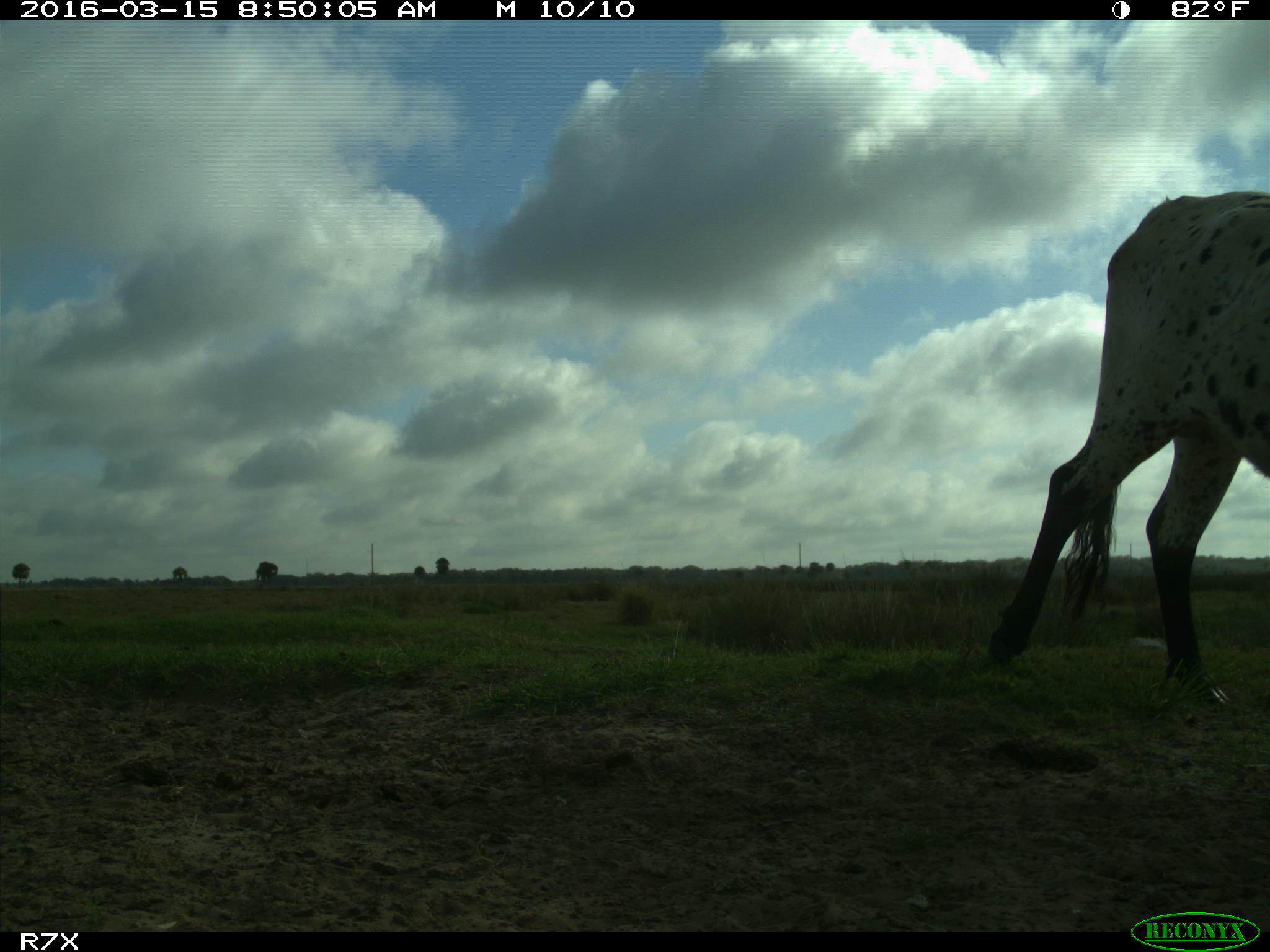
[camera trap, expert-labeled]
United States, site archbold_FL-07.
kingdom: Animalia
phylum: Chordata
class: Mammalia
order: Artiodactyla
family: Bovidae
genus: Bos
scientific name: Bos taurus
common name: domestic cow